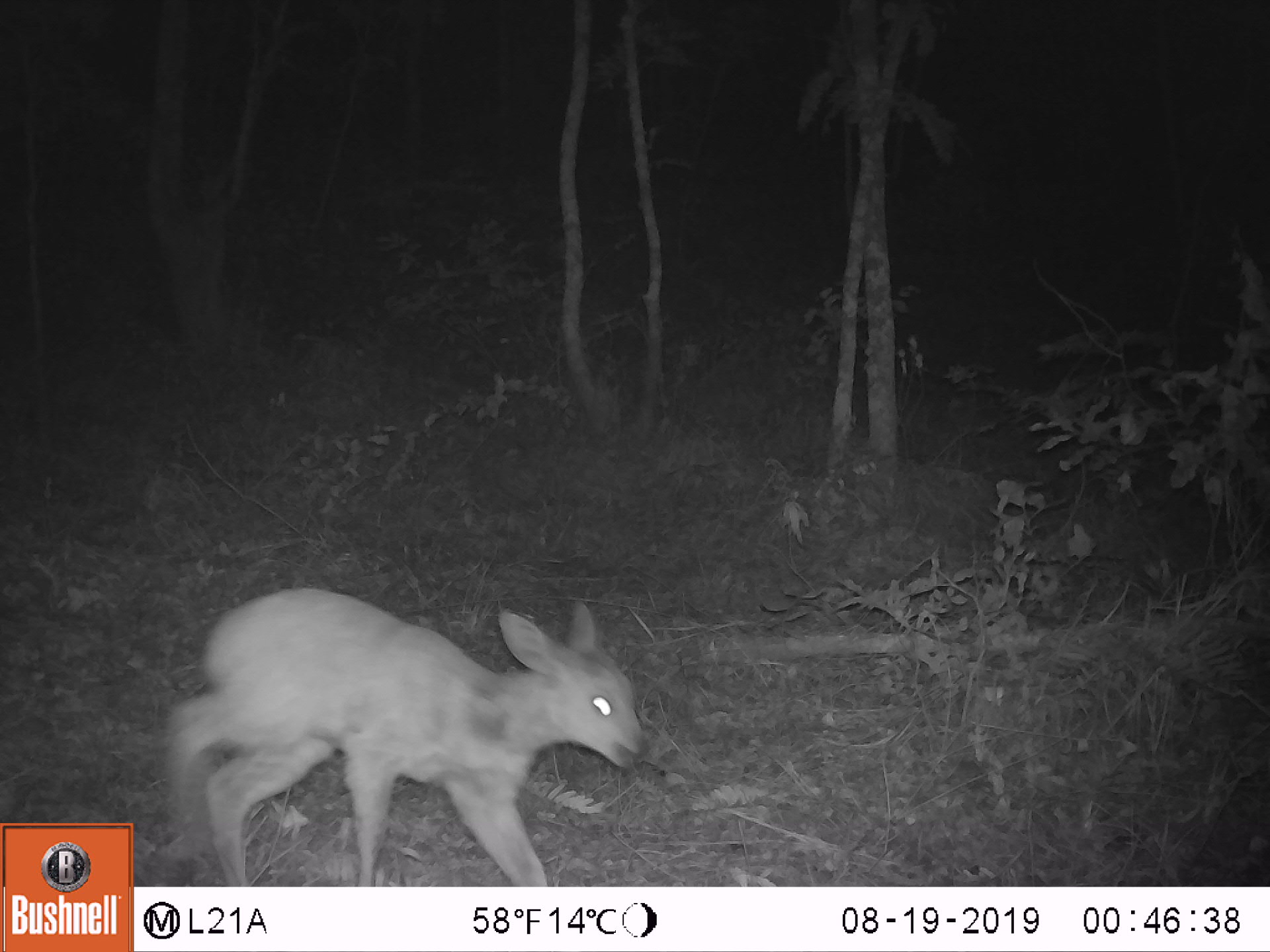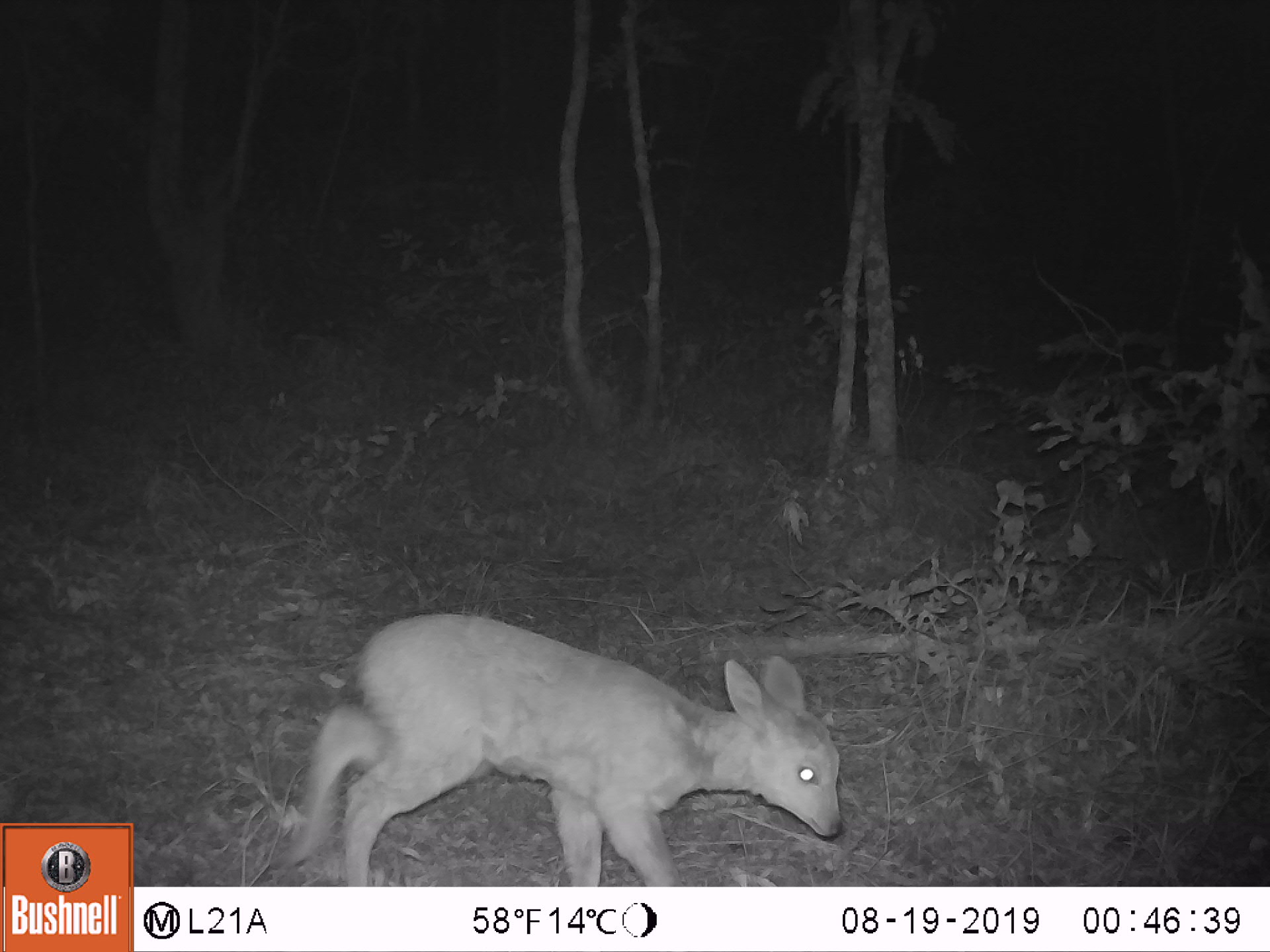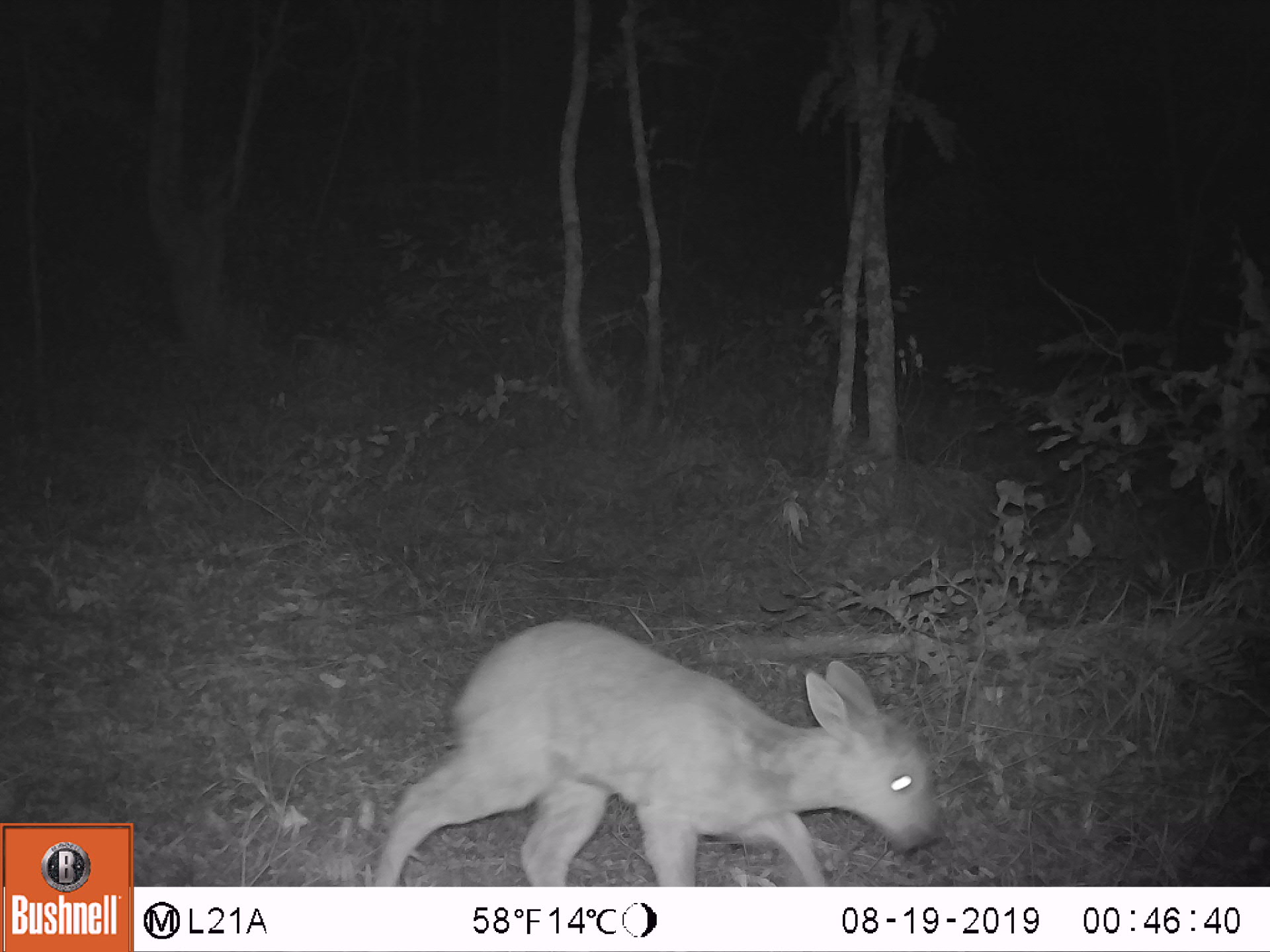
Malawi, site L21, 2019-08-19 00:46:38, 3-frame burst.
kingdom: Animalia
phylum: Chordata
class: Mammalia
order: Artiodactyla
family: Bovidae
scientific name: Antilopinae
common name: small antelope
Small antelope (Antilopinae), count 1.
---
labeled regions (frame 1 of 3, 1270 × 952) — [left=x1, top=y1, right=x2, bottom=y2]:
small antelope: [left=163, top=590, right=649, bottom=880]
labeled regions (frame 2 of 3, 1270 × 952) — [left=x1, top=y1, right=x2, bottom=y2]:
small antelope: [left=278, top=609, right=845, bottom=883]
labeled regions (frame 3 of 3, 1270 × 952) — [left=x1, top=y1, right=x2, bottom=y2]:
small antelope: [left=376, top=614, right=939, bottom=878]